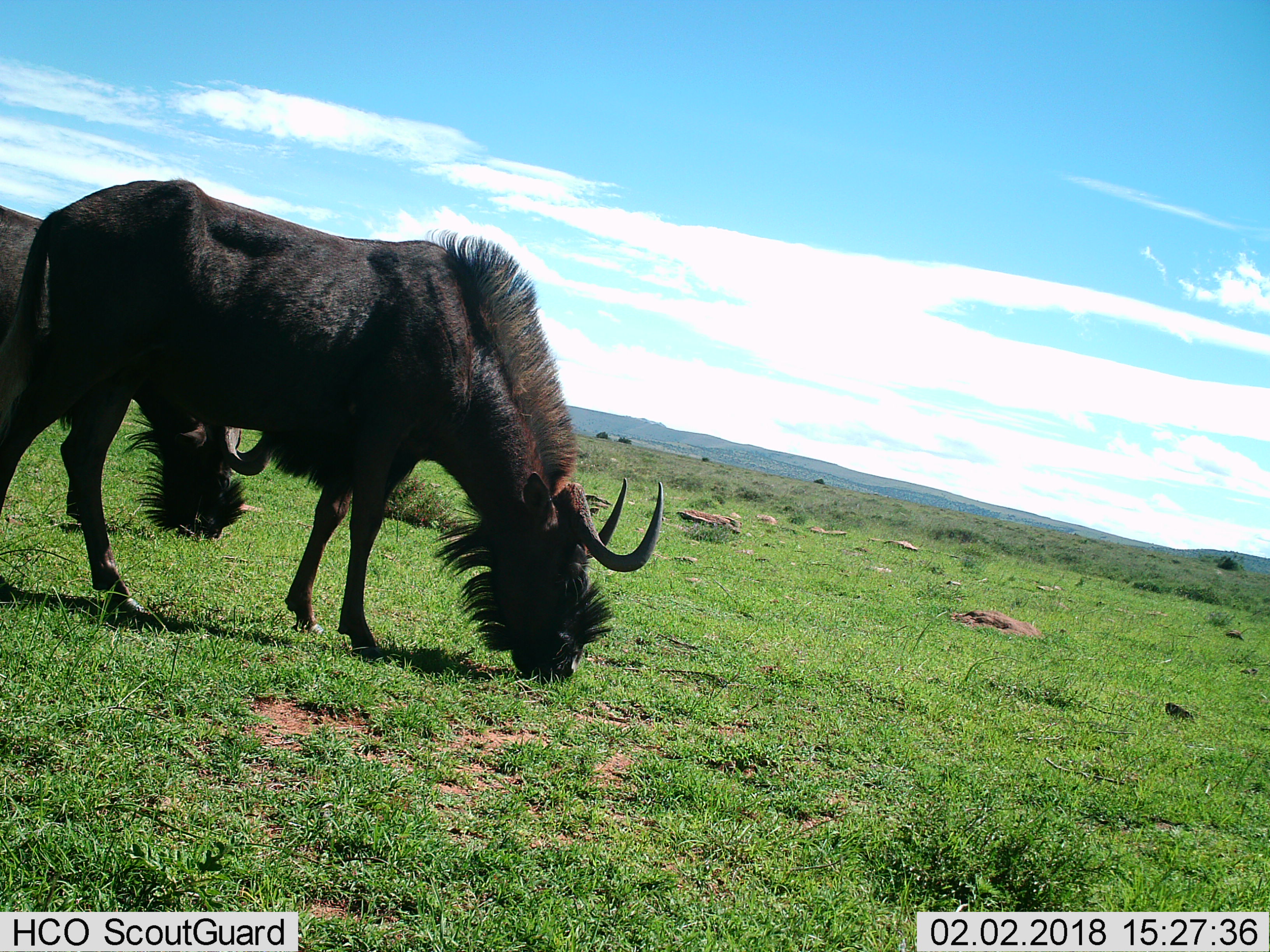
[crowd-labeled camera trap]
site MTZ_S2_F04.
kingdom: Animalia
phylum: Chordata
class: Mammalia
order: Artiodactyla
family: Bovidae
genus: Connochaetes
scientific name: Connochaetes gnou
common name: black wildebeest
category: wildebeestblack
Wildebeestblack (black wildebeest) (Connochaetes gnou), count 2. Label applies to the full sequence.